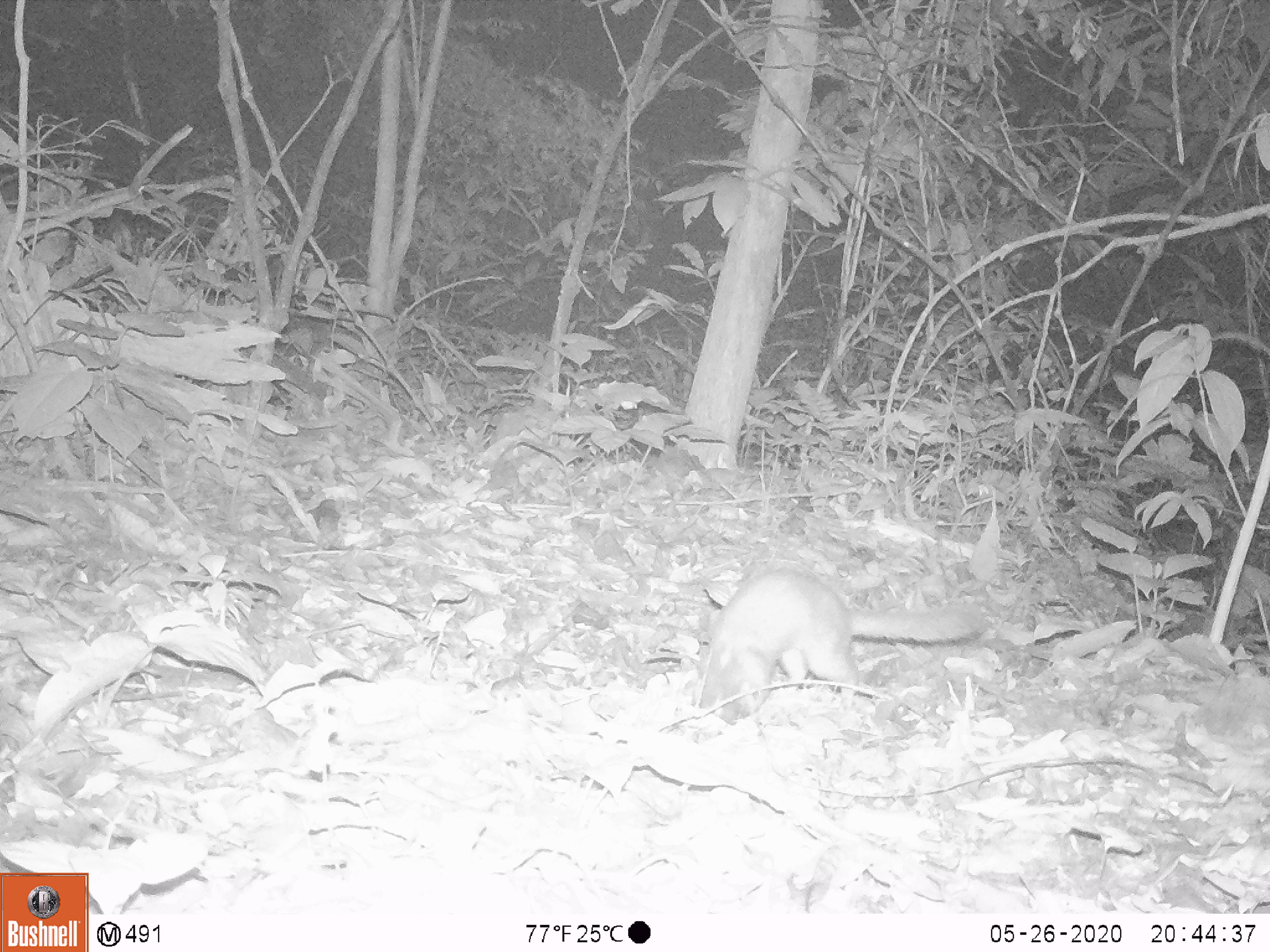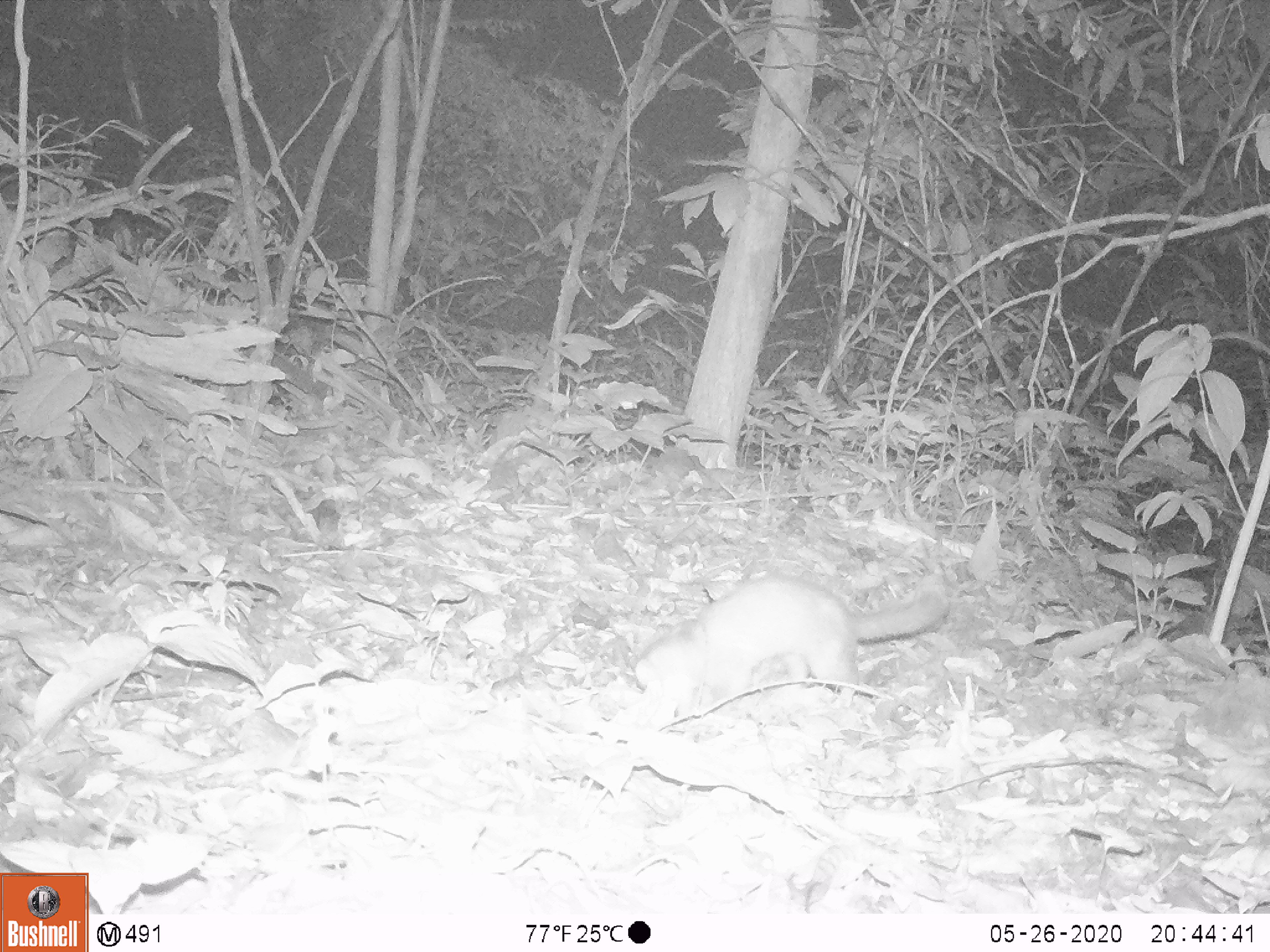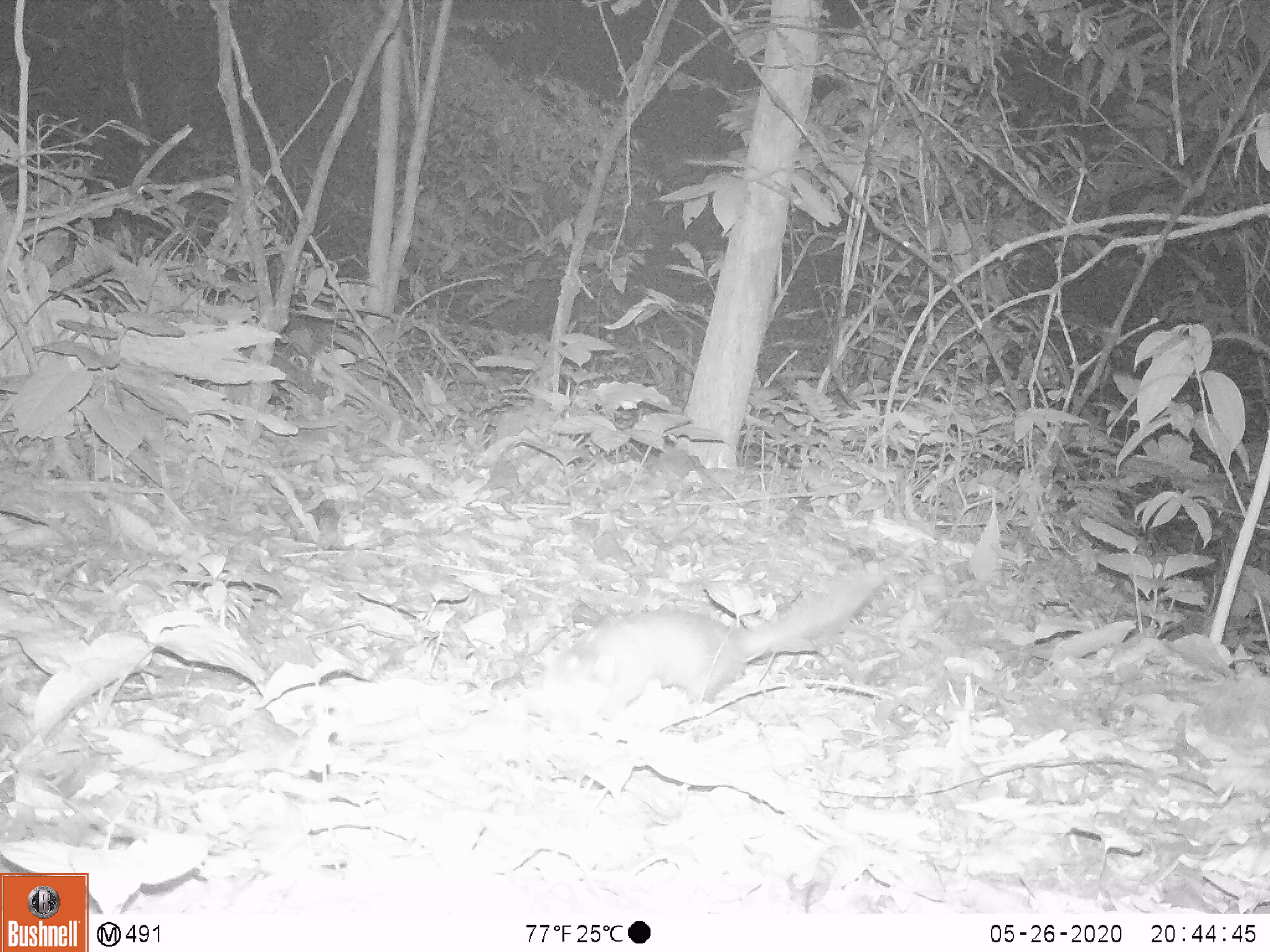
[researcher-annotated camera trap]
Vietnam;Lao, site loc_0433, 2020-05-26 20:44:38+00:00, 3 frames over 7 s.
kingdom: Animalia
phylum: Chordata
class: Mammalia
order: Carnivora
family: Mustelidae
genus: Melogale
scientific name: Melogale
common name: ferret badger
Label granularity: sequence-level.